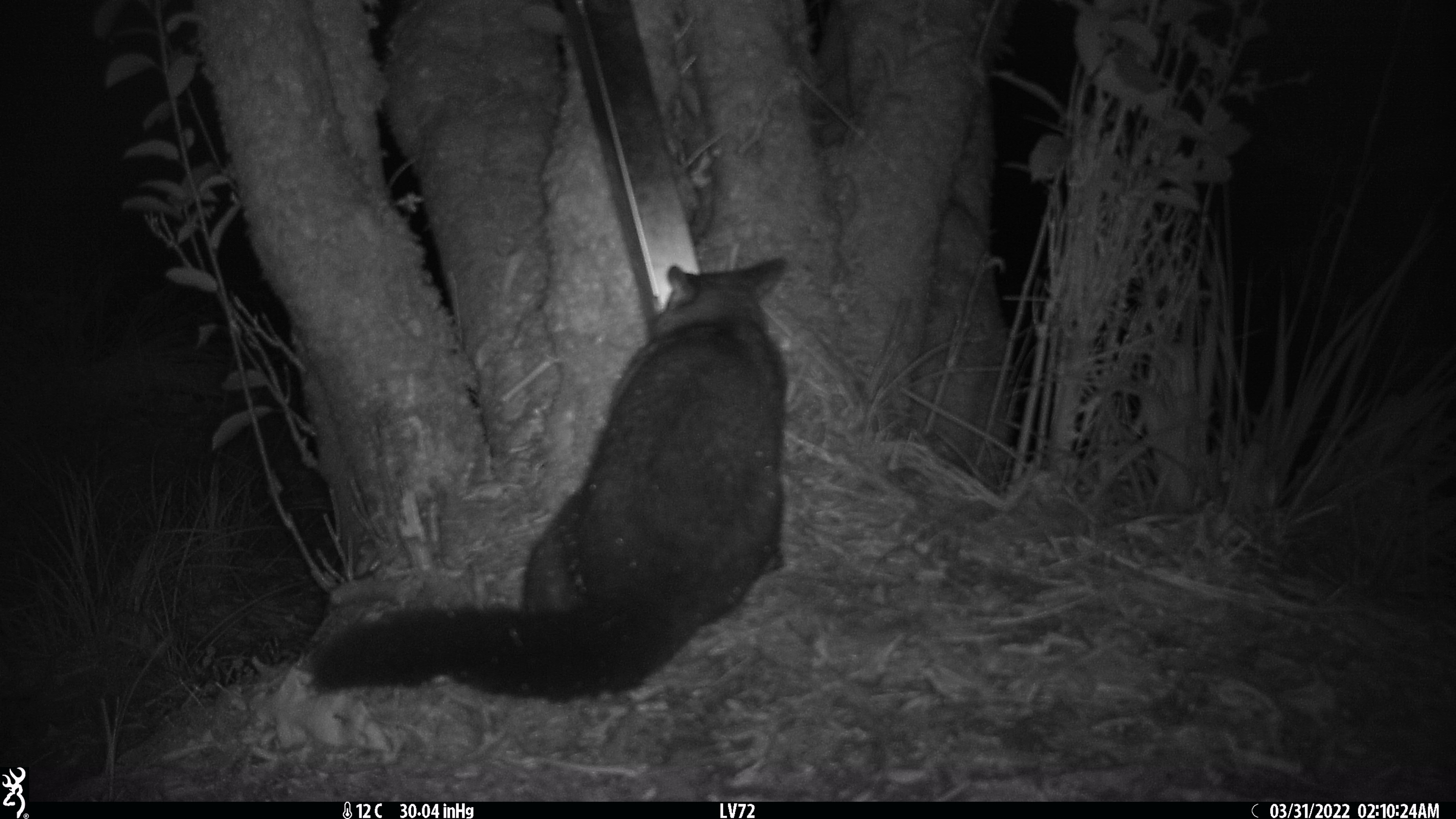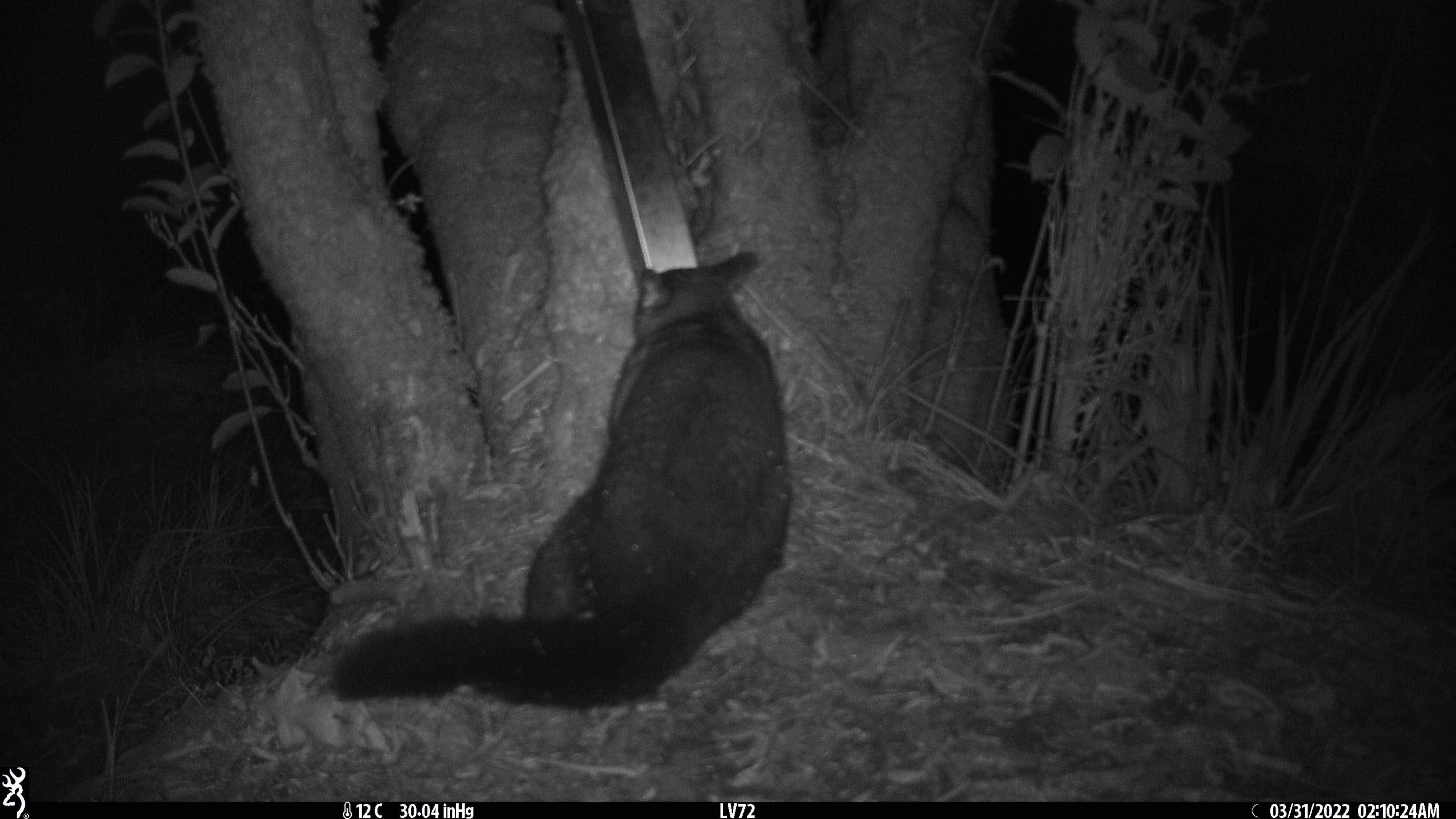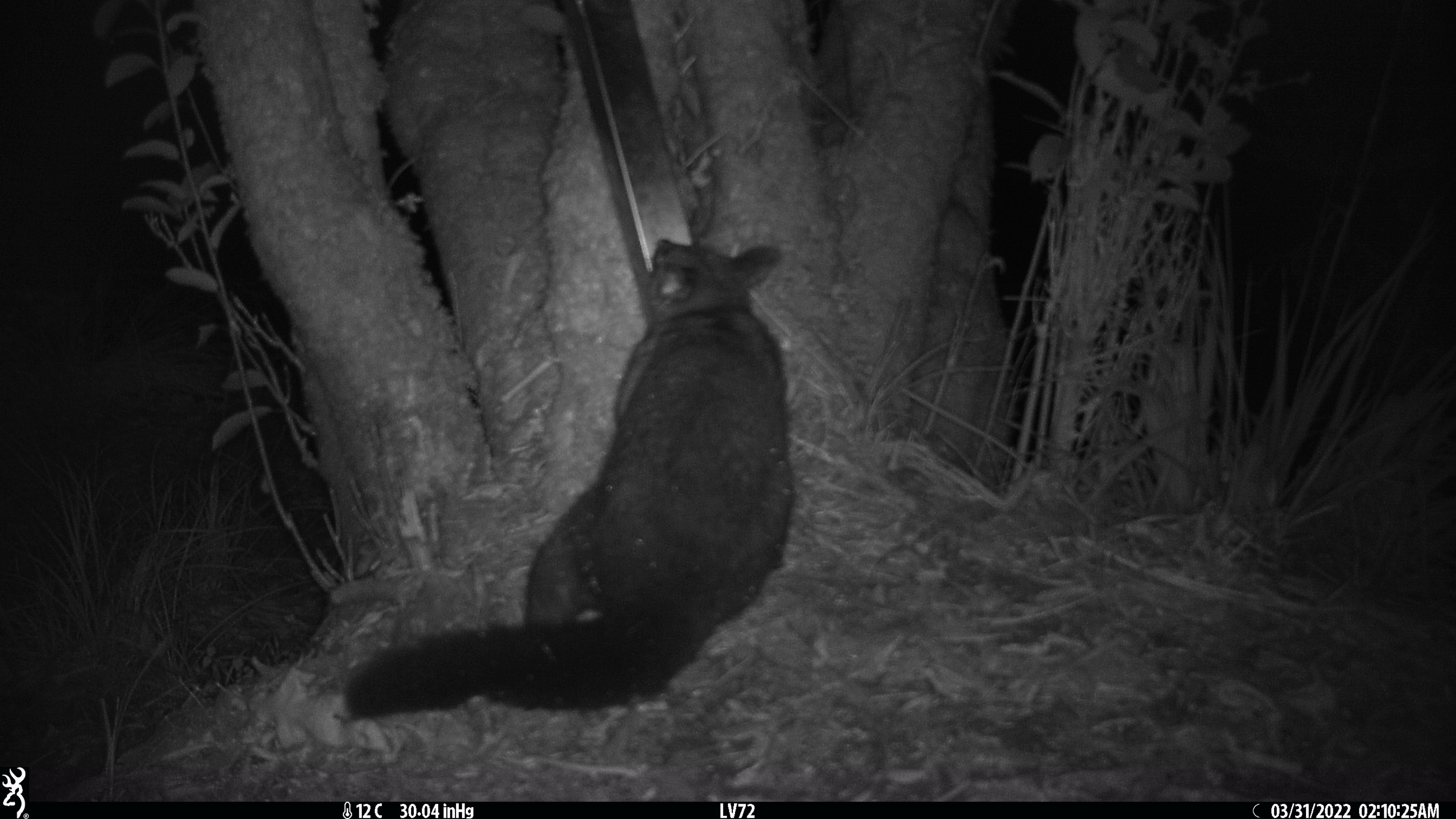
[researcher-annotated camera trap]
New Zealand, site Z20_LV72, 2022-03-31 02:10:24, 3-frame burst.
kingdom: Animalia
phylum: Chordata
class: Mammalia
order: Diprotodontia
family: Phalangeridae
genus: Trichosurus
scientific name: Trichosurus vulpecula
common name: common brushtail possum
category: possum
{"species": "possum (common brushtail possum) (Trichosurus vulpecula)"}